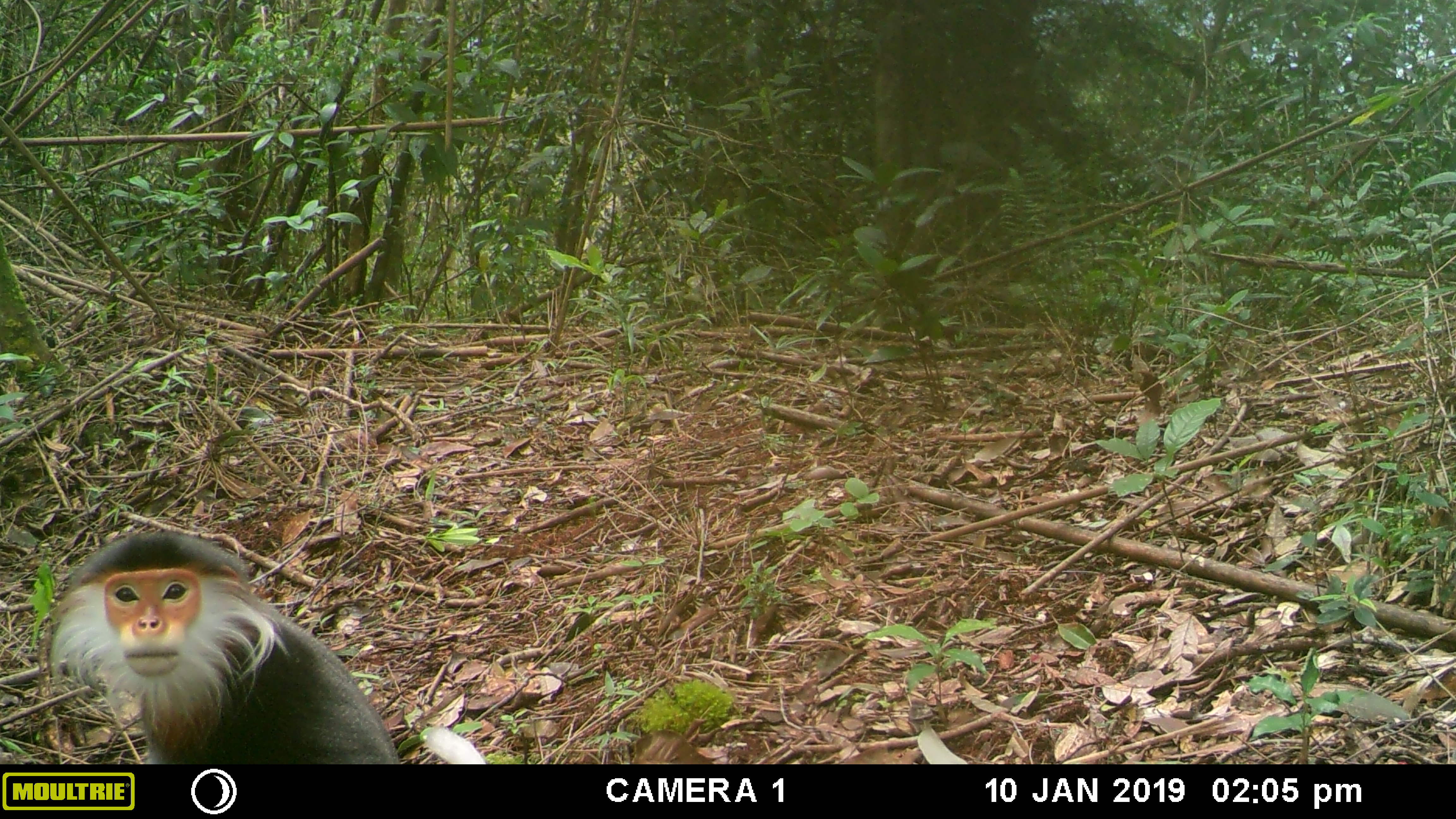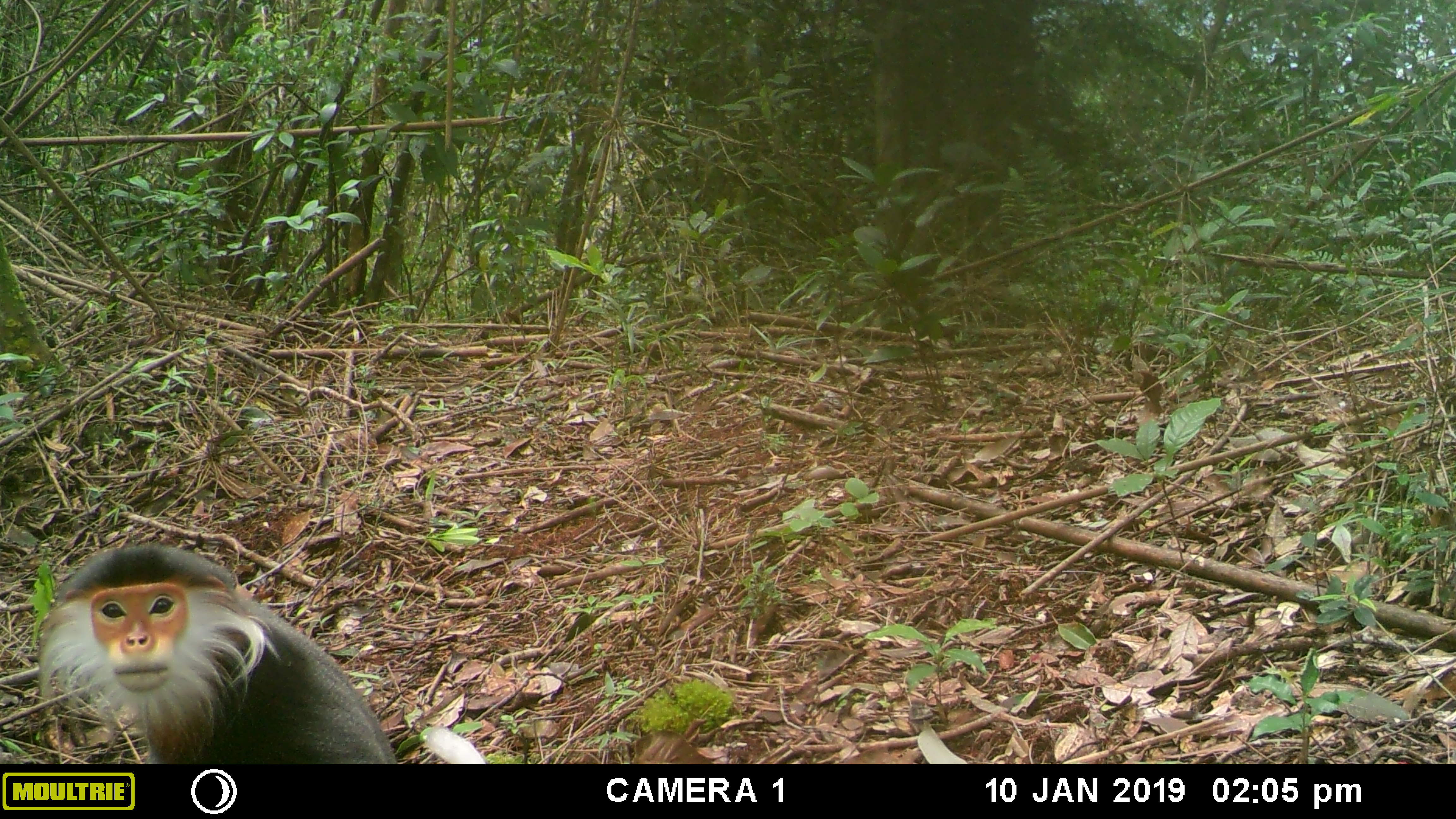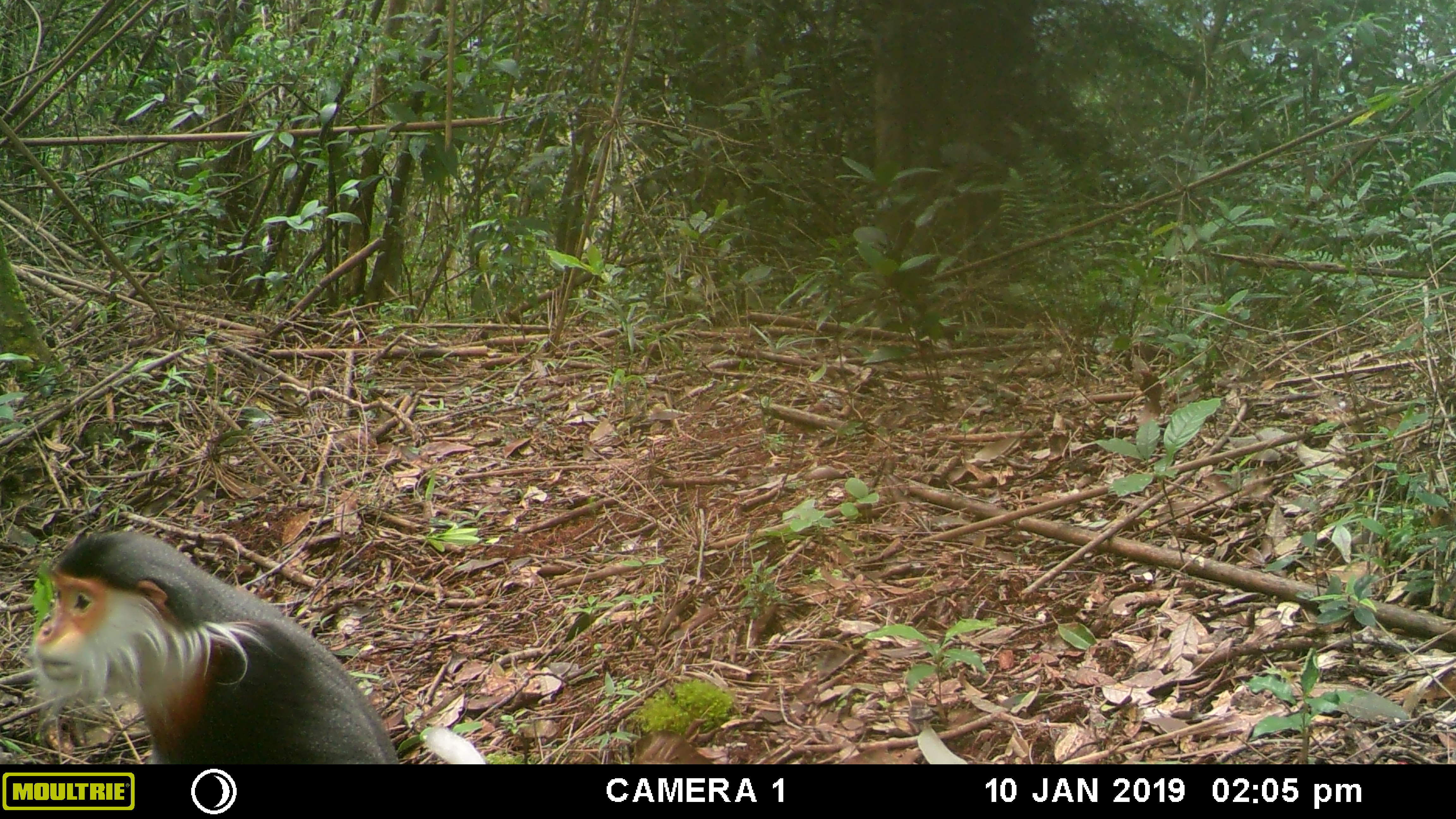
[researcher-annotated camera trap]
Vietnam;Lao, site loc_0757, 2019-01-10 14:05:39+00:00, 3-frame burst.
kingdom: Animalia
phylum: Chordata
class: Mammalia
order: Primates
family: Cercopithecidae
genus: Pygathrix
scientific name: Pygathrix nemaeus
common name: red-shanked douc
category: red shanked douc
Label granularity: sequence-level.